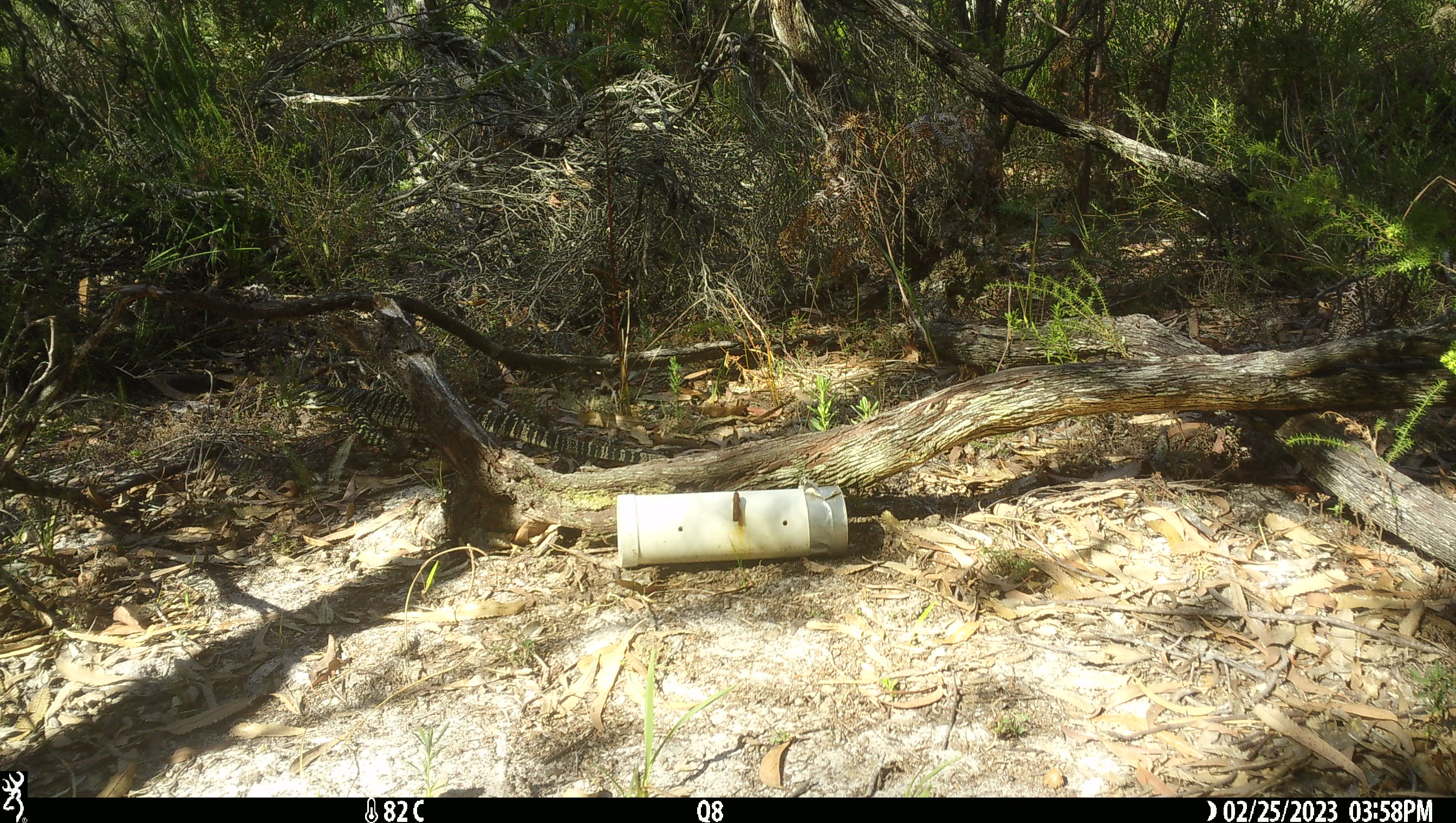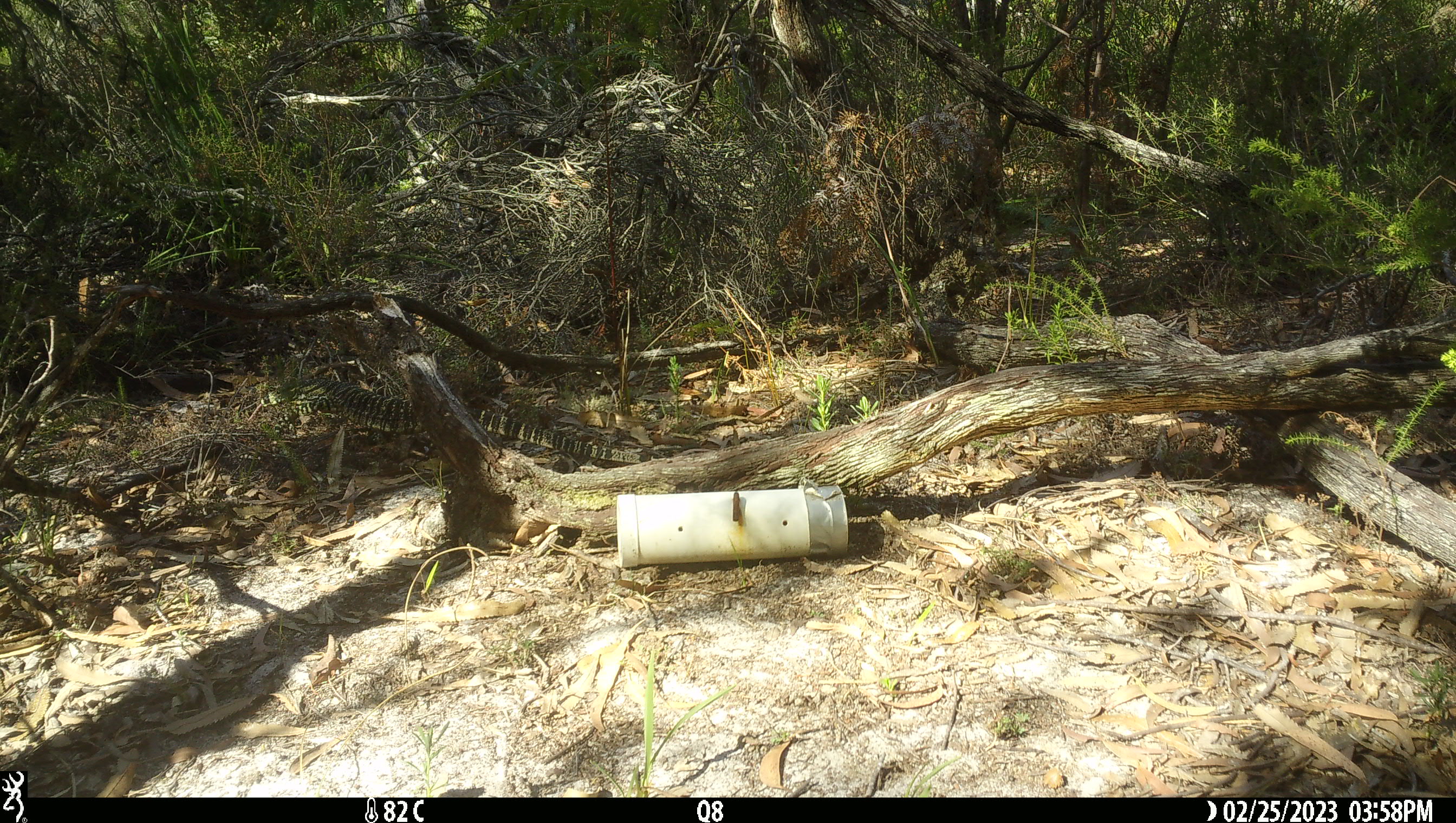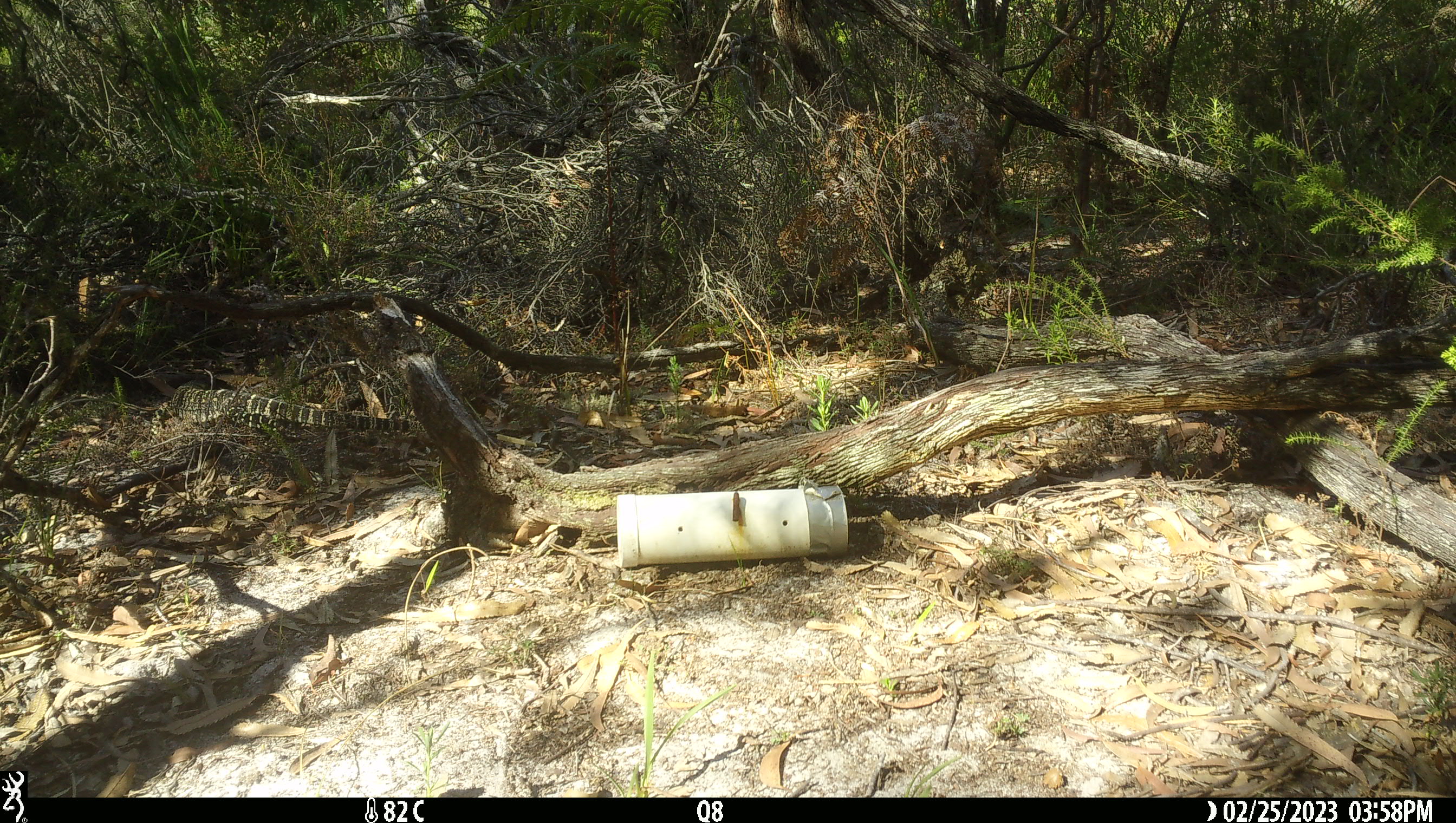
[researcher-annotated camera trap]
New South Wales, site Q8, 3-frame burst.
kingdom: Animalia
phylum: Chordata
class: Reptilia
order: Squamata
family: Varanidae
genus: Varanus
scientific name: Varanus varius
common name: lace monitor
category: goanna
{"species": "goanna (lace monitor) (Varanus varius)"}